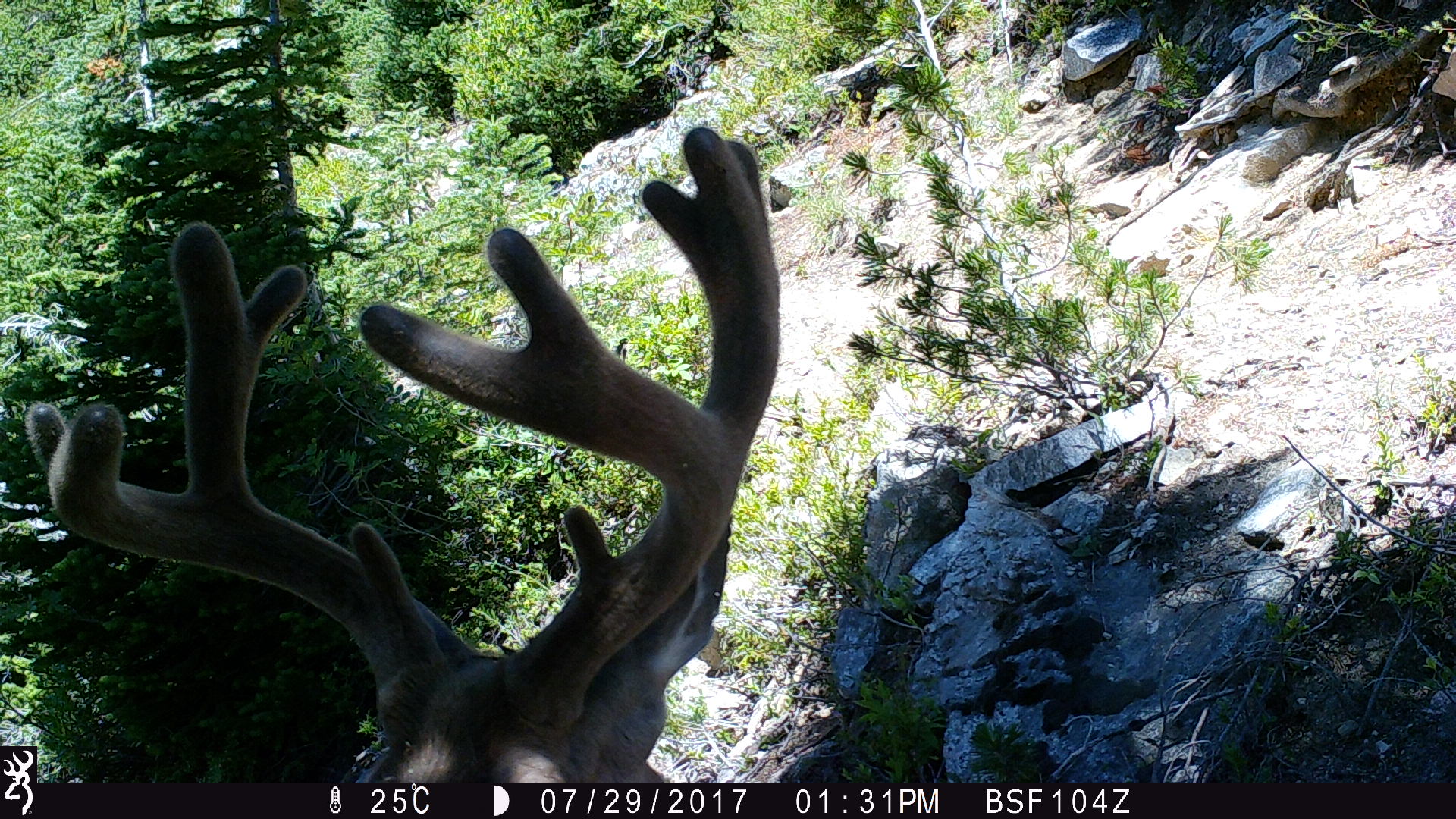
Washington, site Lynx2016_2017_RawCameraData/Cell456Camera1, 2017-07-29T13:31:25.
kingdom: Animalia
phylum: Chordata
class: Mammalia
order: Artiodactyla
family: Cervidae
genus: Odocoileus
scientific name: Odocoileus hemionus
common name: mule deer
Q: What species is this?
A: Odocoileus hemionus (mule deer).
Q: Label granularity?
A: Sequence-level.